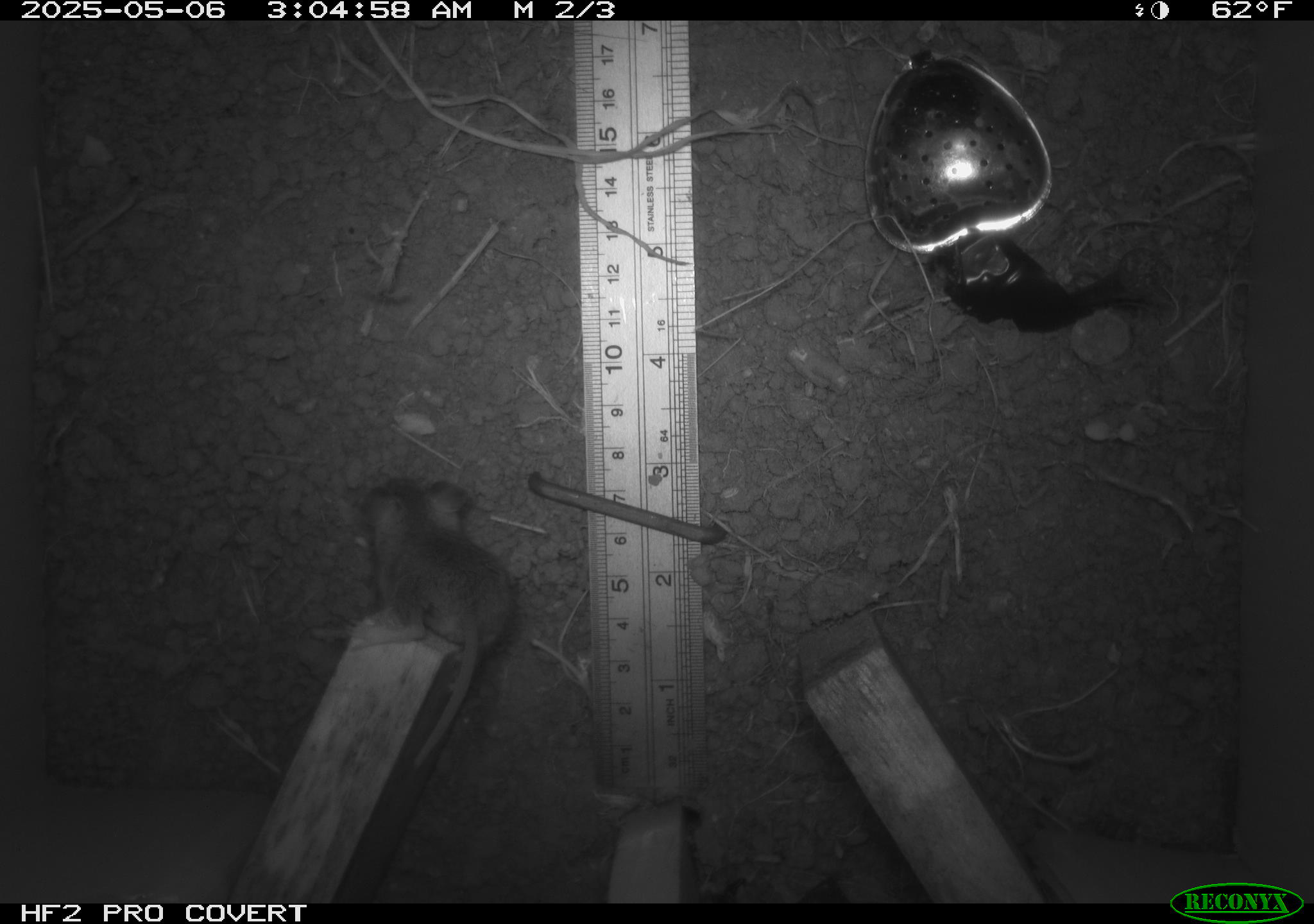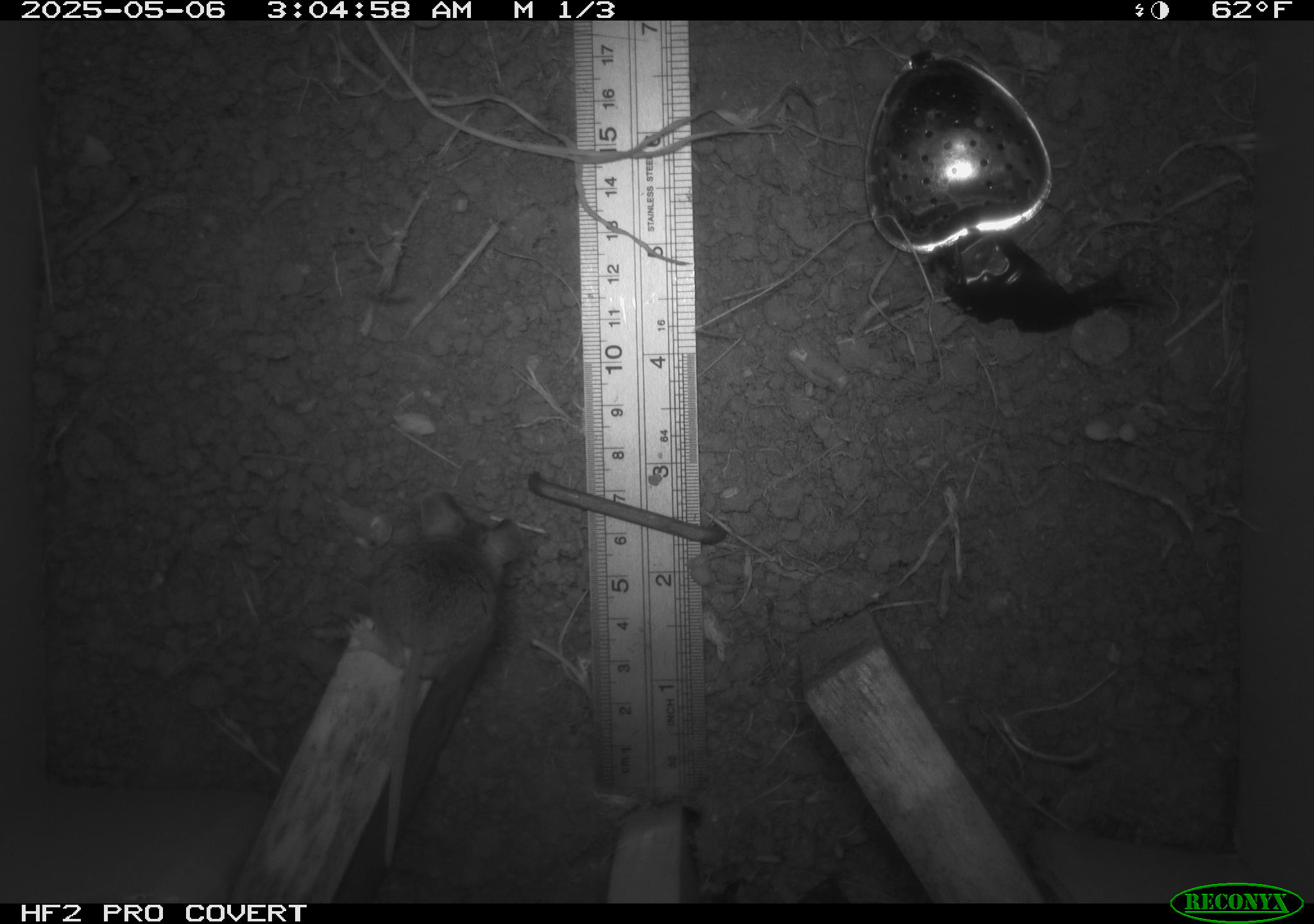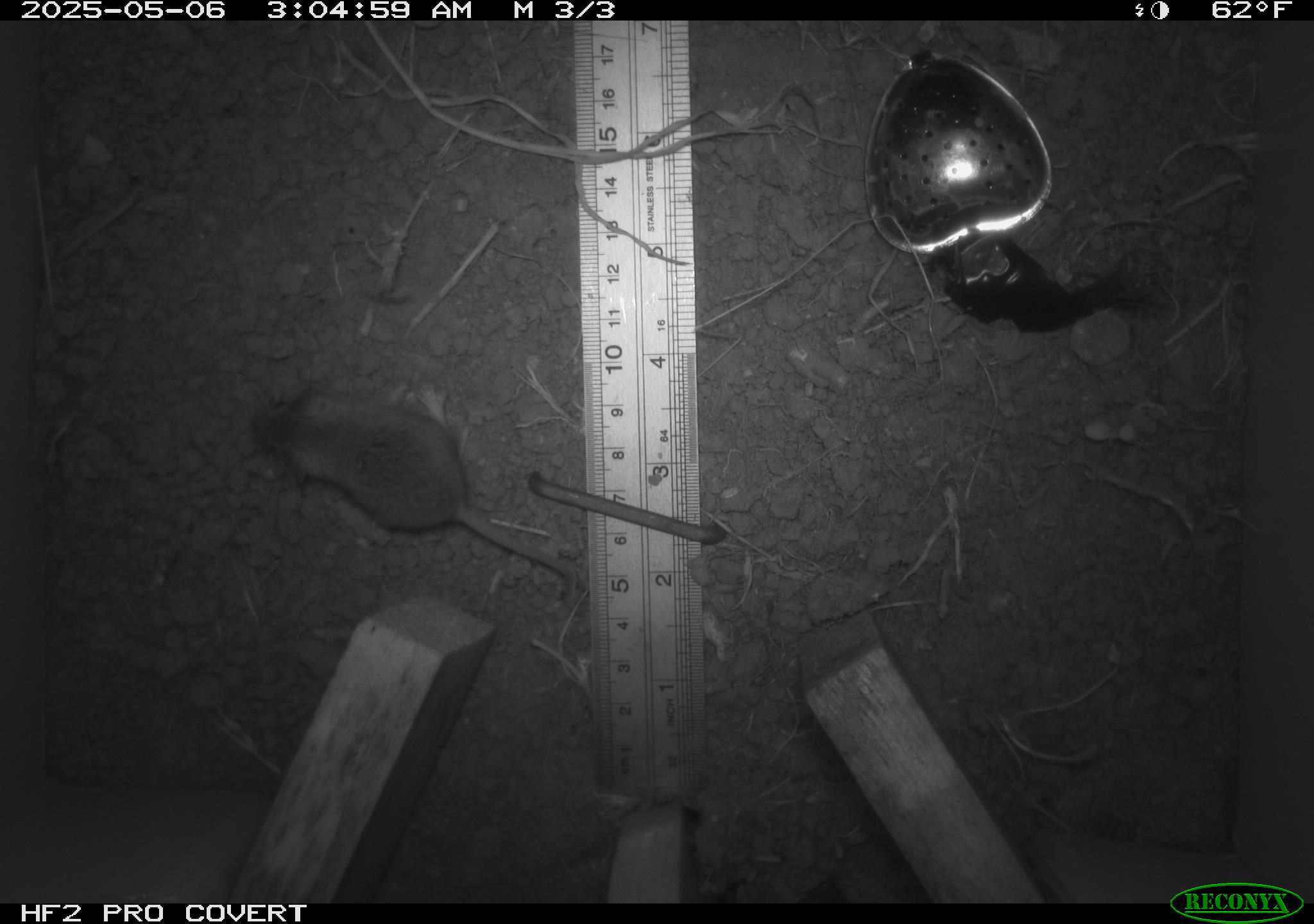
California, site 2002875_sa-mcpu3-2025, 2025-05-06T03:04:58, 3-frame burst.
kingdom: Animalia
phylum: Chordata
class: Mammalia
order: Rodentia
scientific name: Rodentia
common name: mouse species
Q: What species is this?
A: Mouse species (Rodentia).